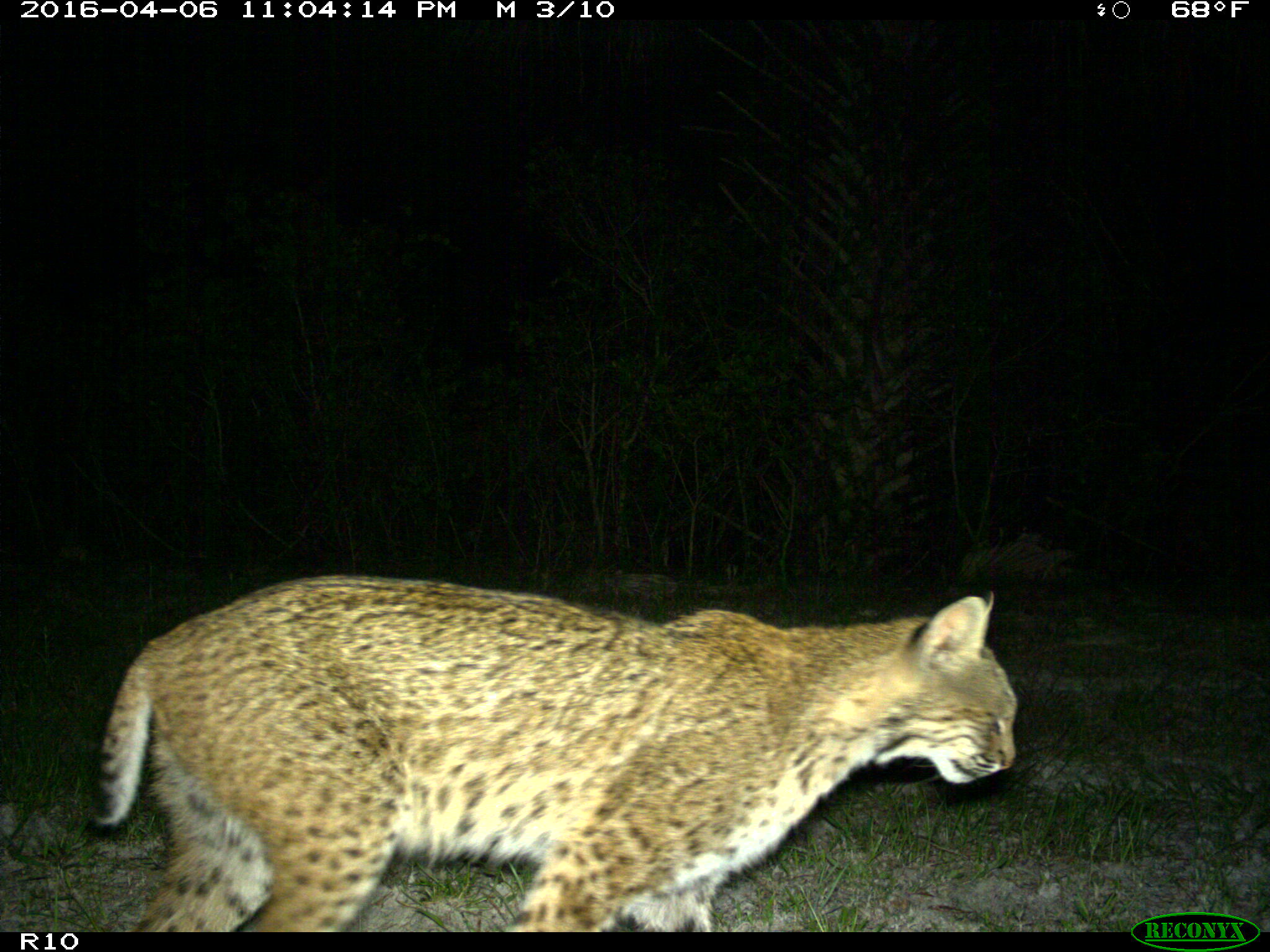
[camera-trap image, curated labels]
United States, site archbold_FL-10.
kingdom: Animalia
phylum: Chordata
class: Mammalia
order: Carnivora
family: Felidae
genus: Lynx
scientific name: Lynx rufus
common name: bobcat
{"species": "Lynx rufus (bobcat)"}